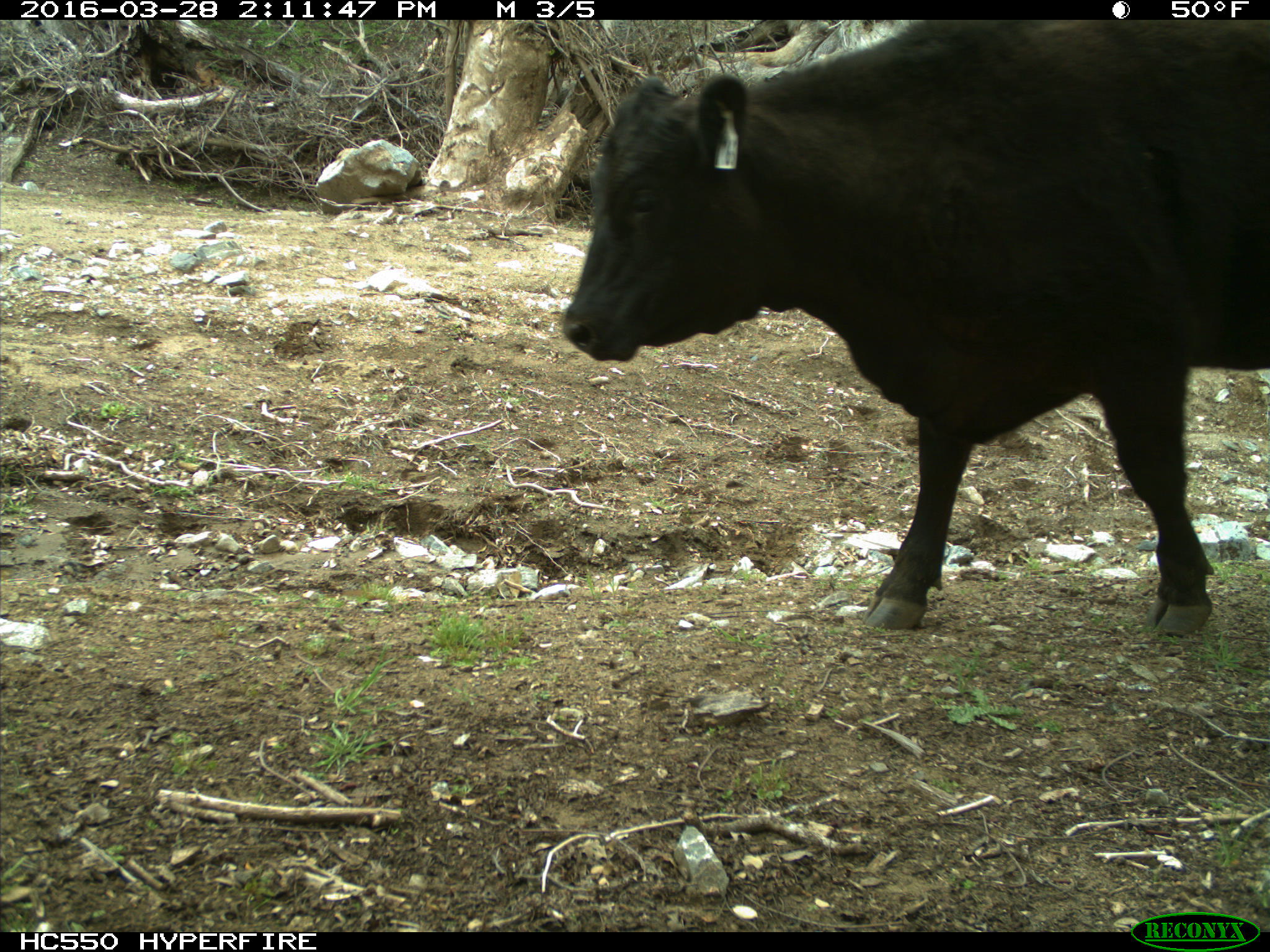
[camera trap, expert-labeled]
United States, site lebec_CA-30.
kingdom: Animalia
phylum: Chordata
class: Mammalia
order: Artiodactyla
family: Bovidae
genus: Bos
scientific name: Bos taurus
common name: domestic cow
Bos taurus (domestic cow).